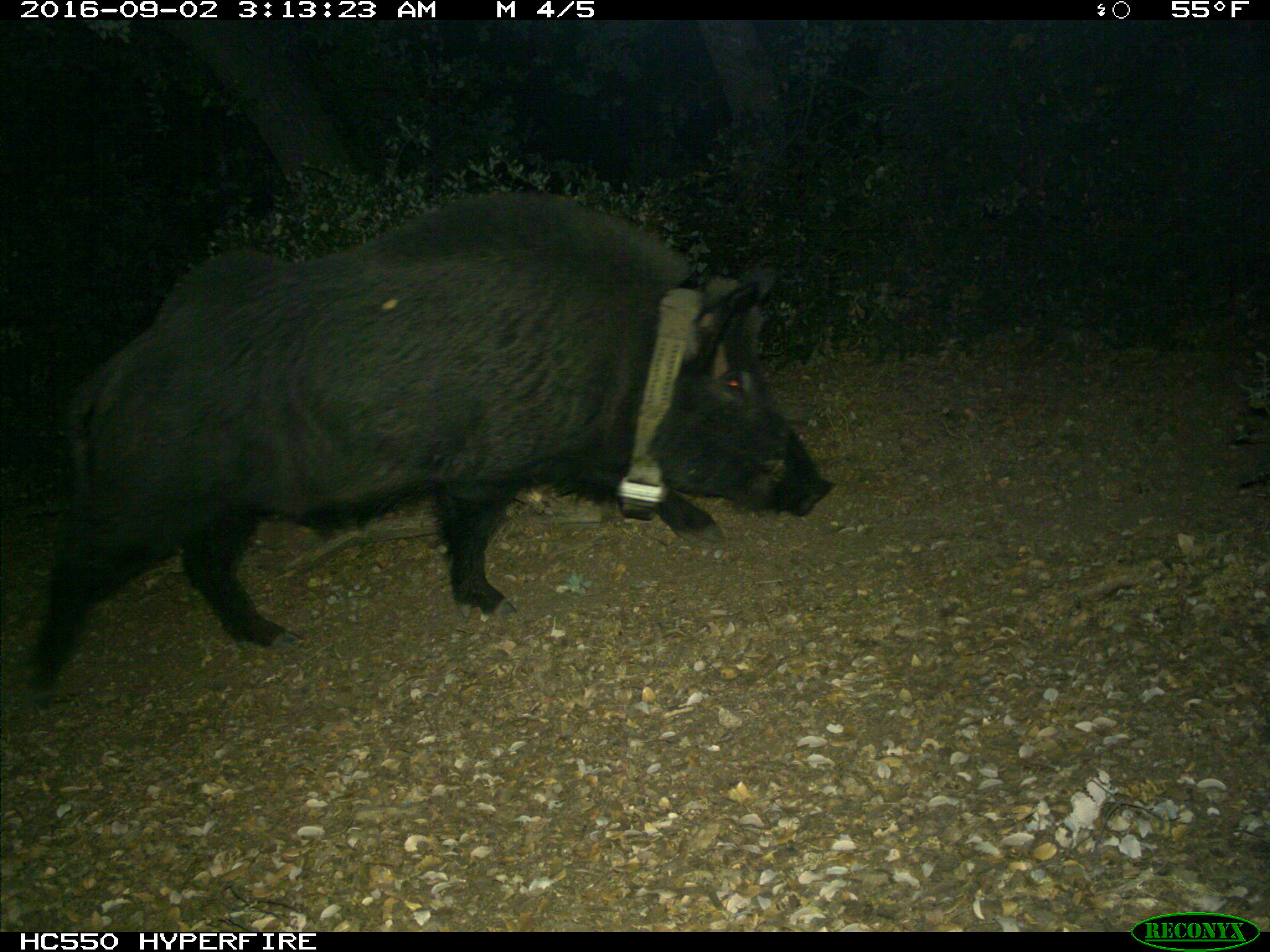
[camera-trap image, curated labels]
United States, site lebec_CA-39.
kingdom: Animalia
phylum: Chordata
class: Mammalia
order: Artiodactyla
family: Suidae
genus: Sus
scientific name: Sus scrofa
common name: wild boar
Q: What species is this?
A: Sus scrofa (wild boar).